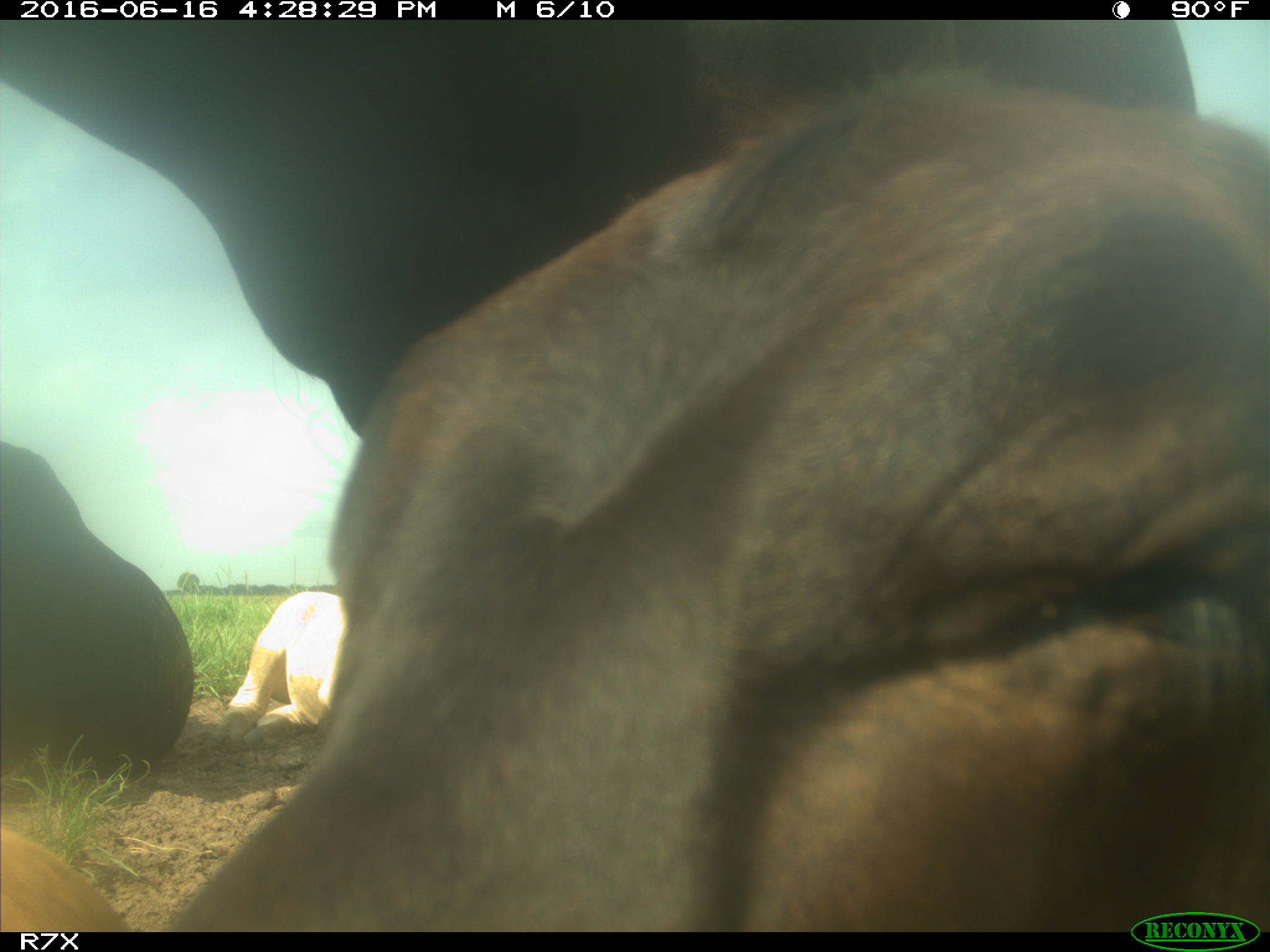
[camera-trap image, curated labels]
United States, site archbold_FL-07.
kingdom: Animalia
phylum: Chordata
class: Mammalia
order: Artiodactyla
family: Bovidae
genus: Bos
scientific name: Bos taurus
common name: domestic cow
Bos taurus (domestic cow).